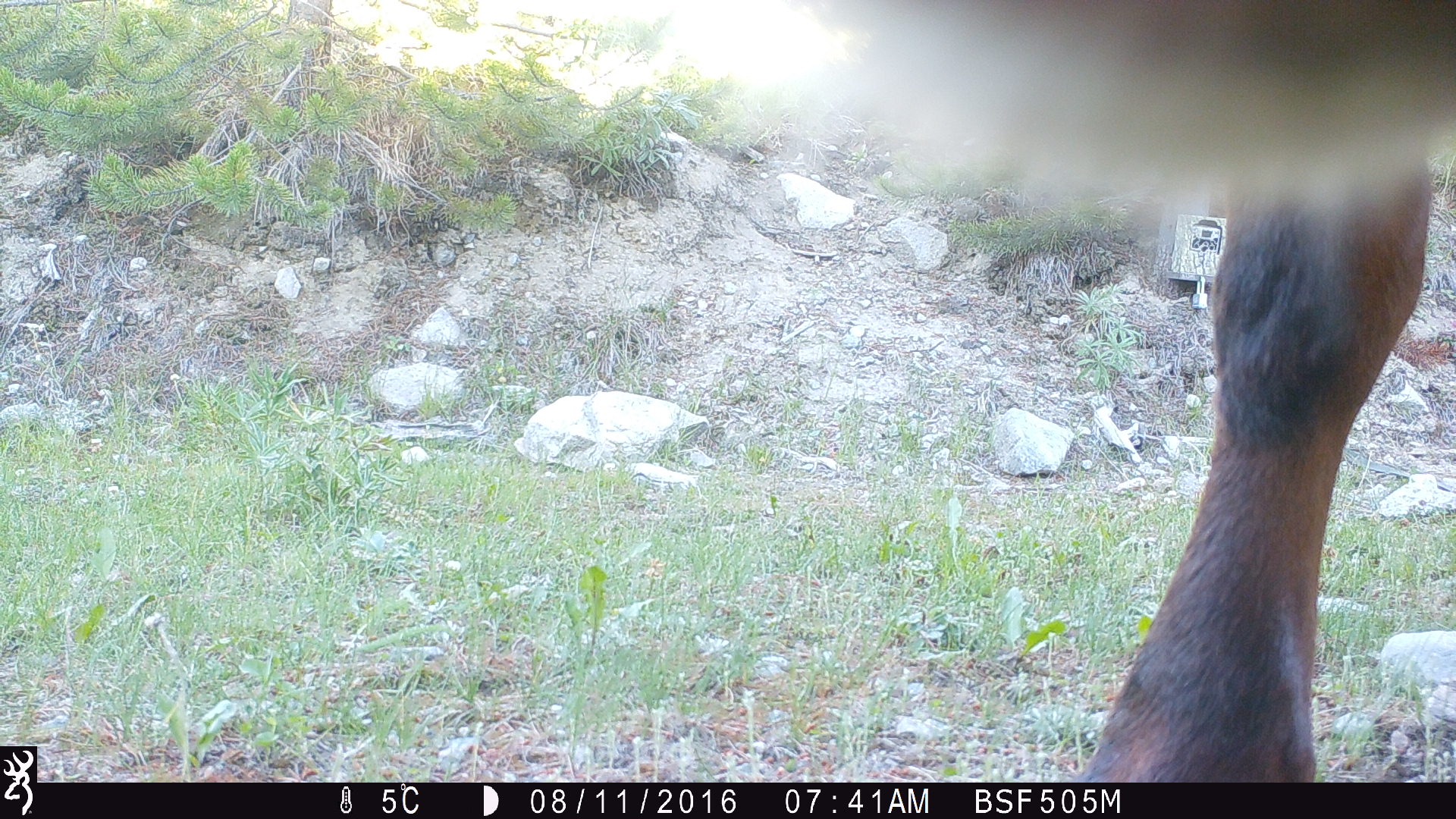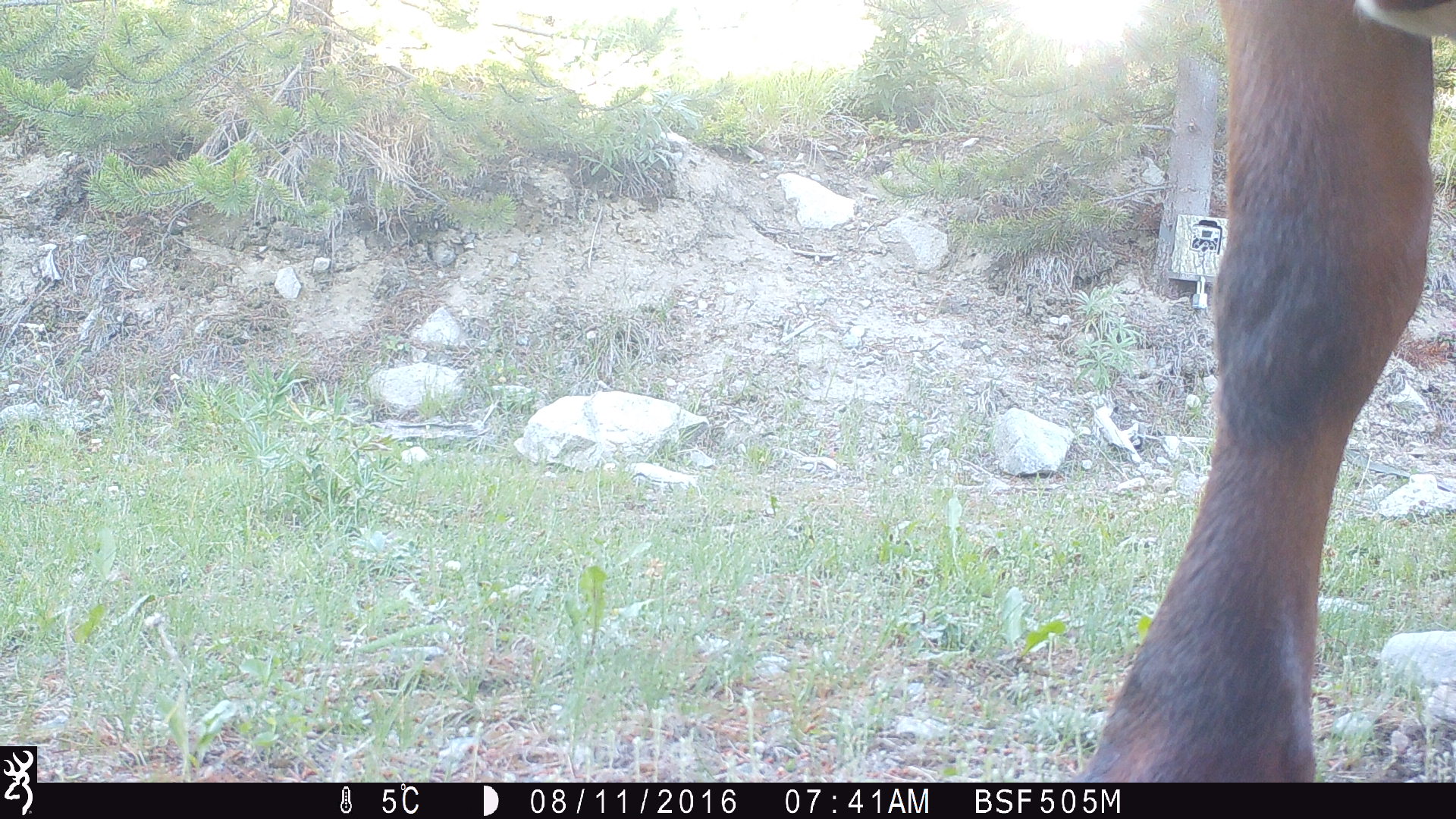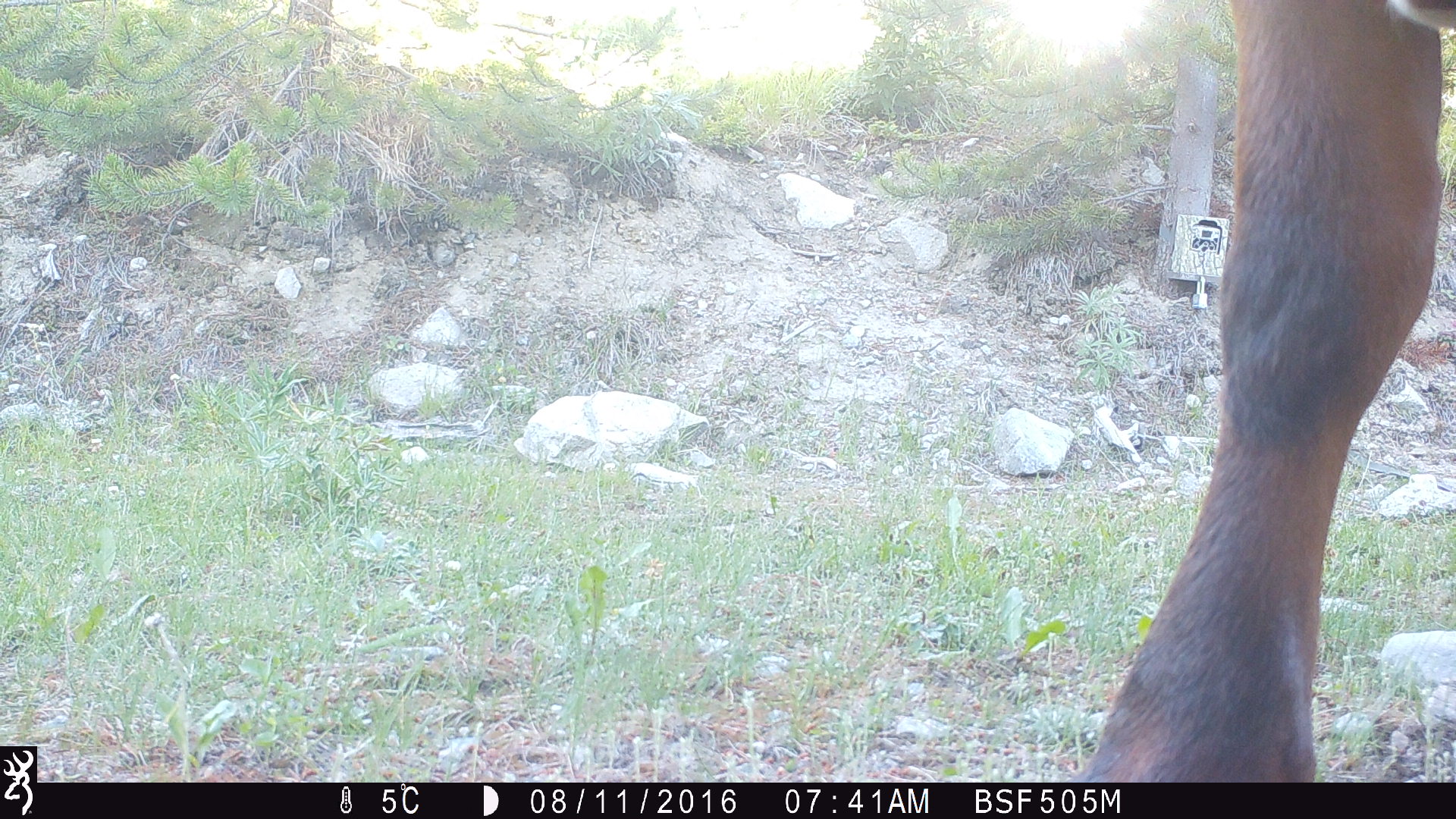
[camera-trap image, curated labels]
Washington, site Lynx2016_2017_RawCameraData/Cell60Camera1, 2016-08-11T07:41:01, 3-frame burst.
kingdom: Animalia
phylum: Chordata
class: Mammalia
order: Artiodactyla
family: Bovidae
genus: Bos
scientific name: Bos taurus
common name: domestic cattle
Domestic cattle (Bos taurus). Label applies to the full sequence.